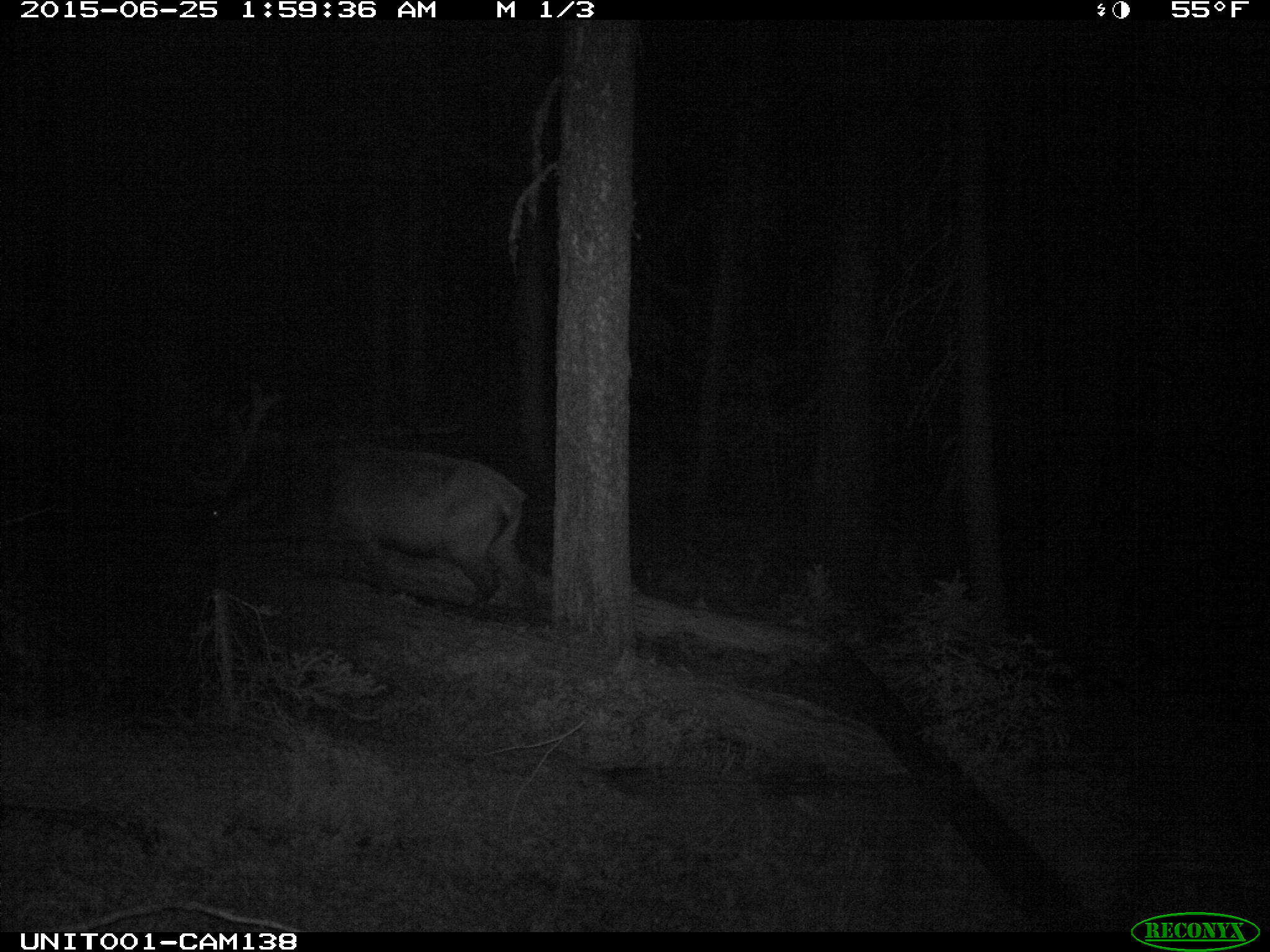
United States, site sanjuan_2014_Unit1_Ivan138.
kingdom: Animalia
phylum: Chordata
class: Mammalia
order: Artiodactyla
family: Cervidae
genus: Cervus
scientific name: Cervus elaphus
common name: red deer